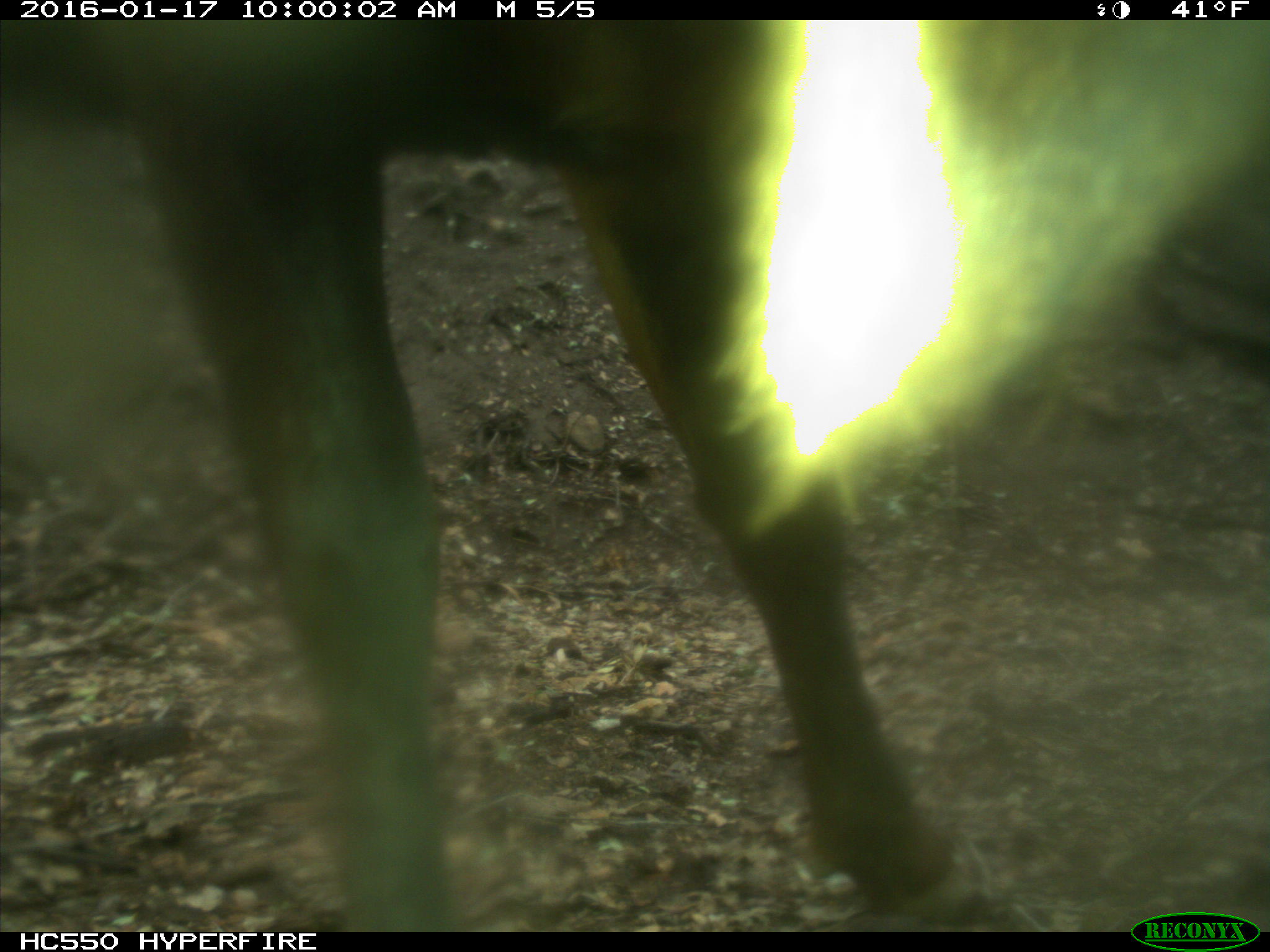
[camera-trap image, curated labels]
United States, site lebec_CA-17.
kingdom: Animalia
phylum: Chordata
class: Mammalia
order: Artiodactyla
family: Cervidae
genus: Cervus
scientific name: Cervus canadensis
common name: elk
Cervus canadensis (elk).